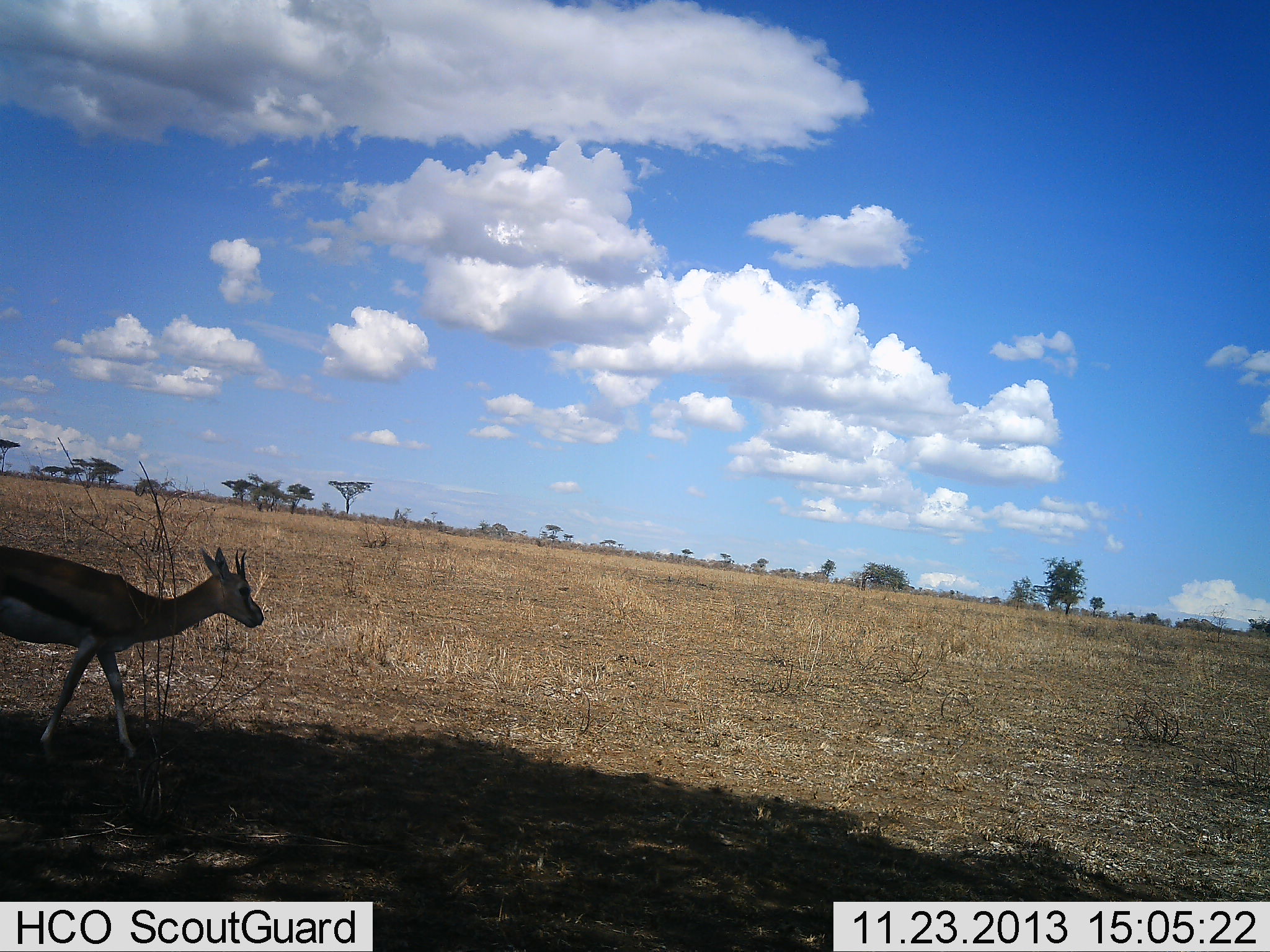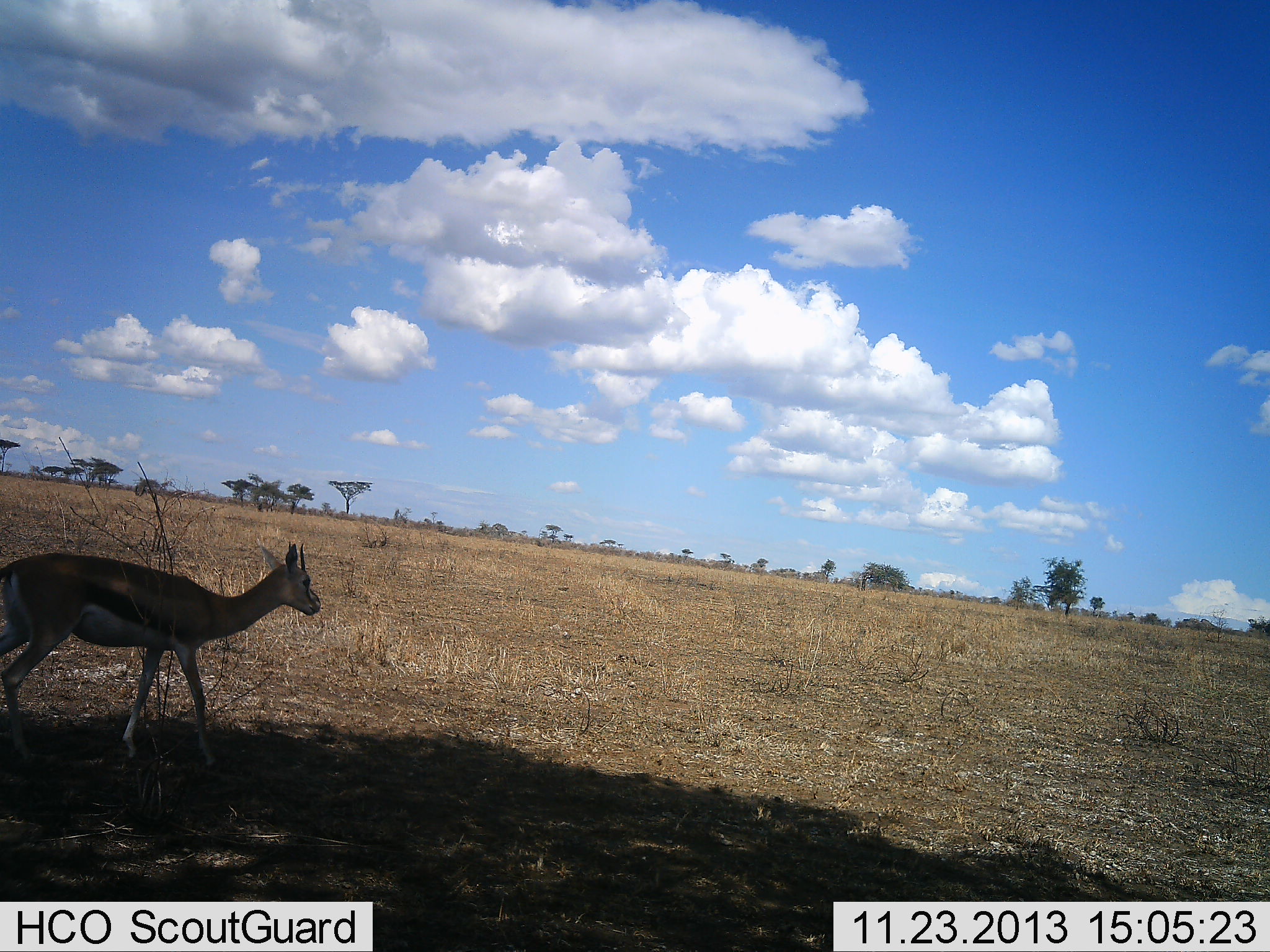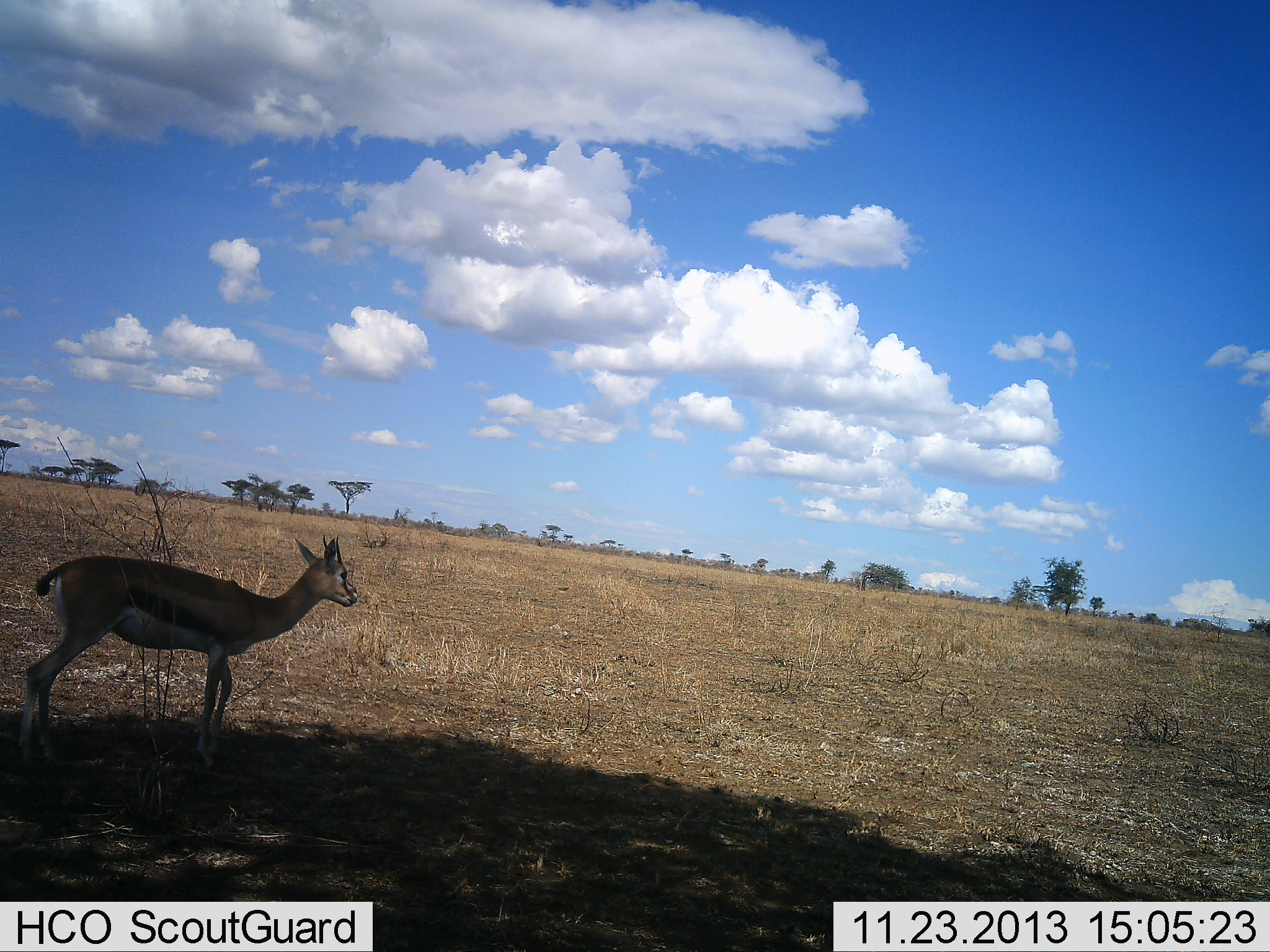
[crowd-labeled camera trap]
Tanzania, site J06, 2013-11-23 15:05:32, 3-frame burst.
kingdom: Animalia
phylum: Chordata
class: Mammalia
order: Artiodactyla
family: Bovidae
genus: Eudorcas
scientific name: Eudorcas thomsonii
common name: thomson's gazelle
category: gazellethomsons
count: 1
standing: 20%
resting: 0%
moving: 80%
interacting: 0%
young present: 0%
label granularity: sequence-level